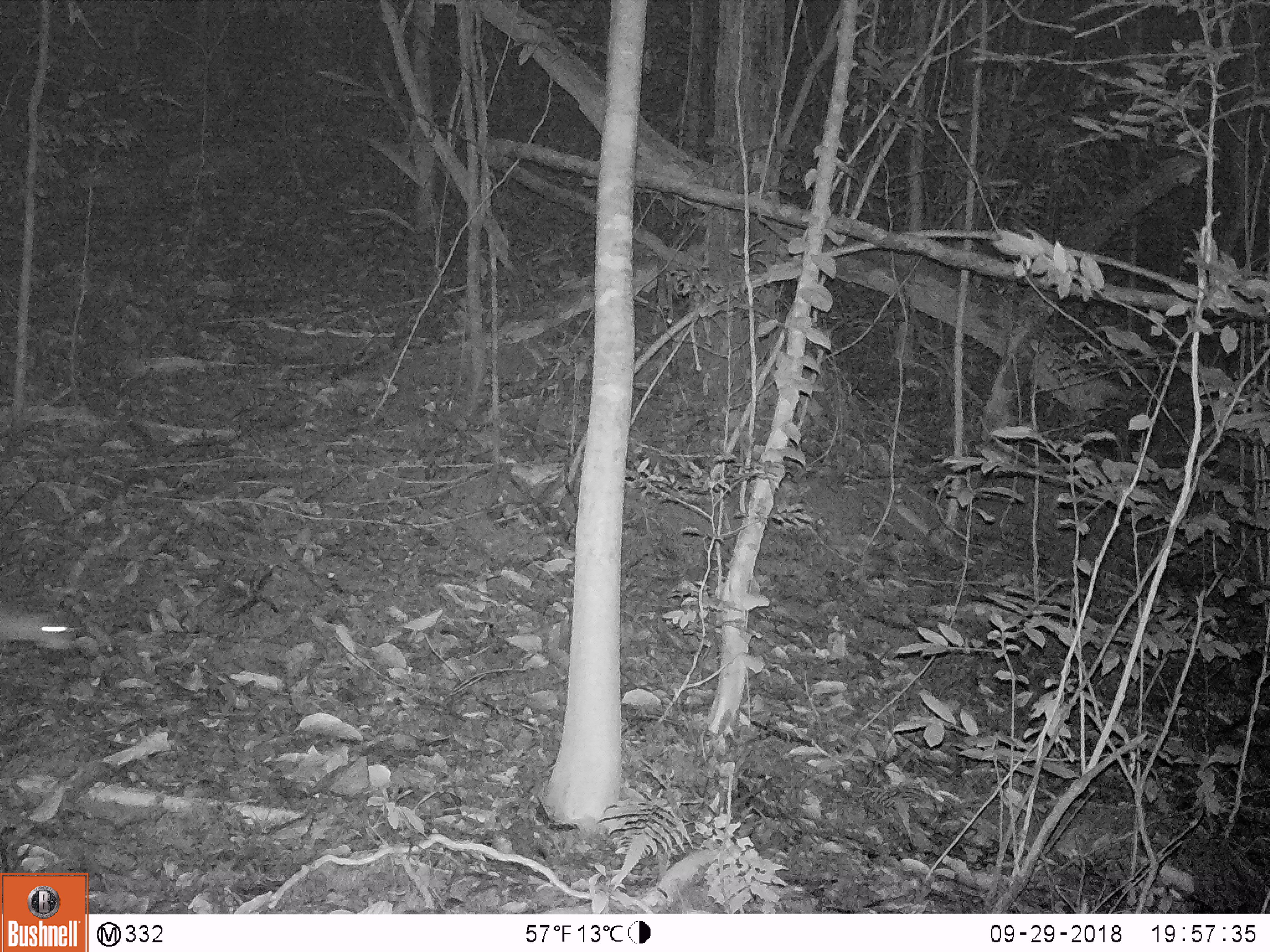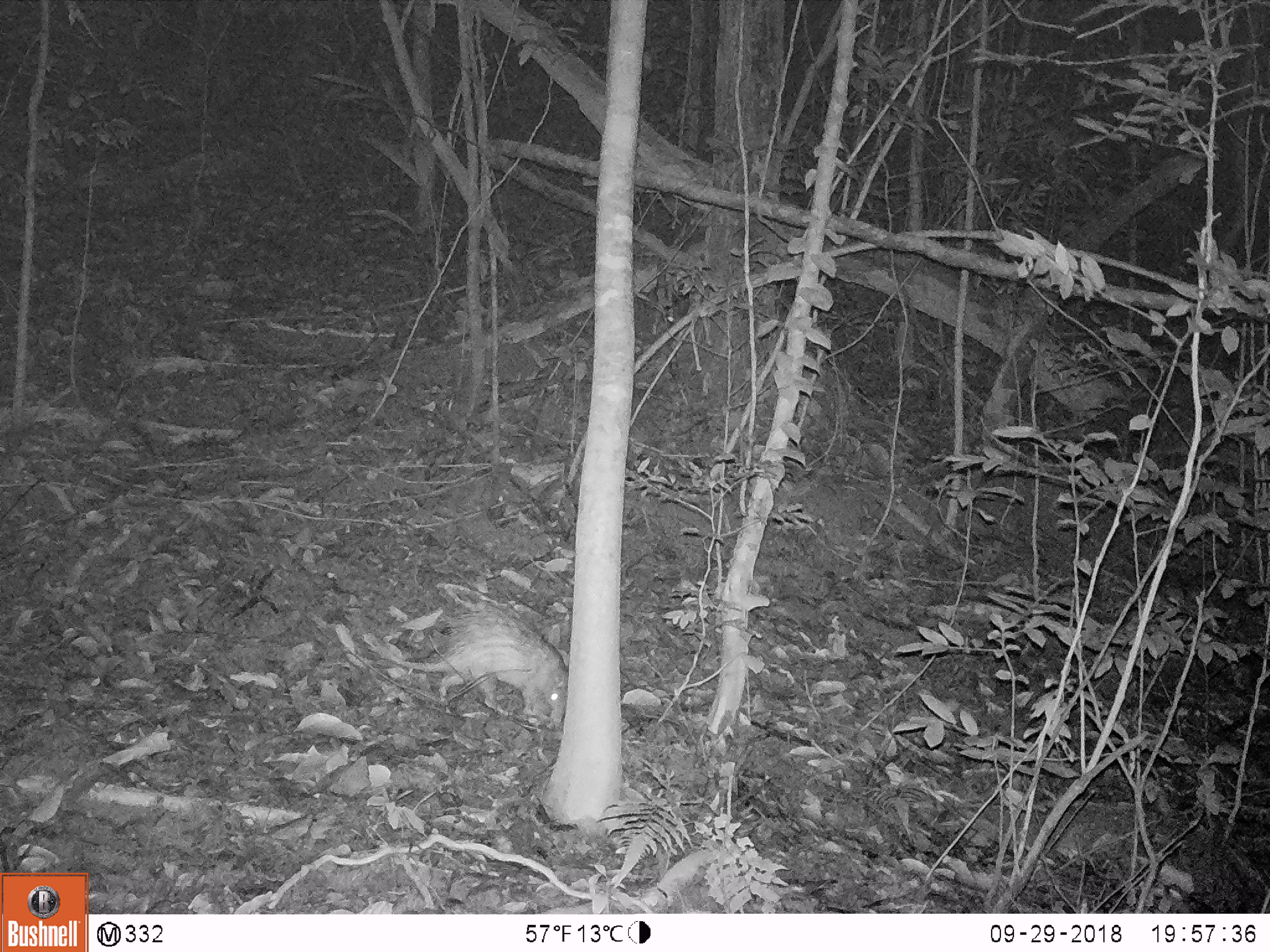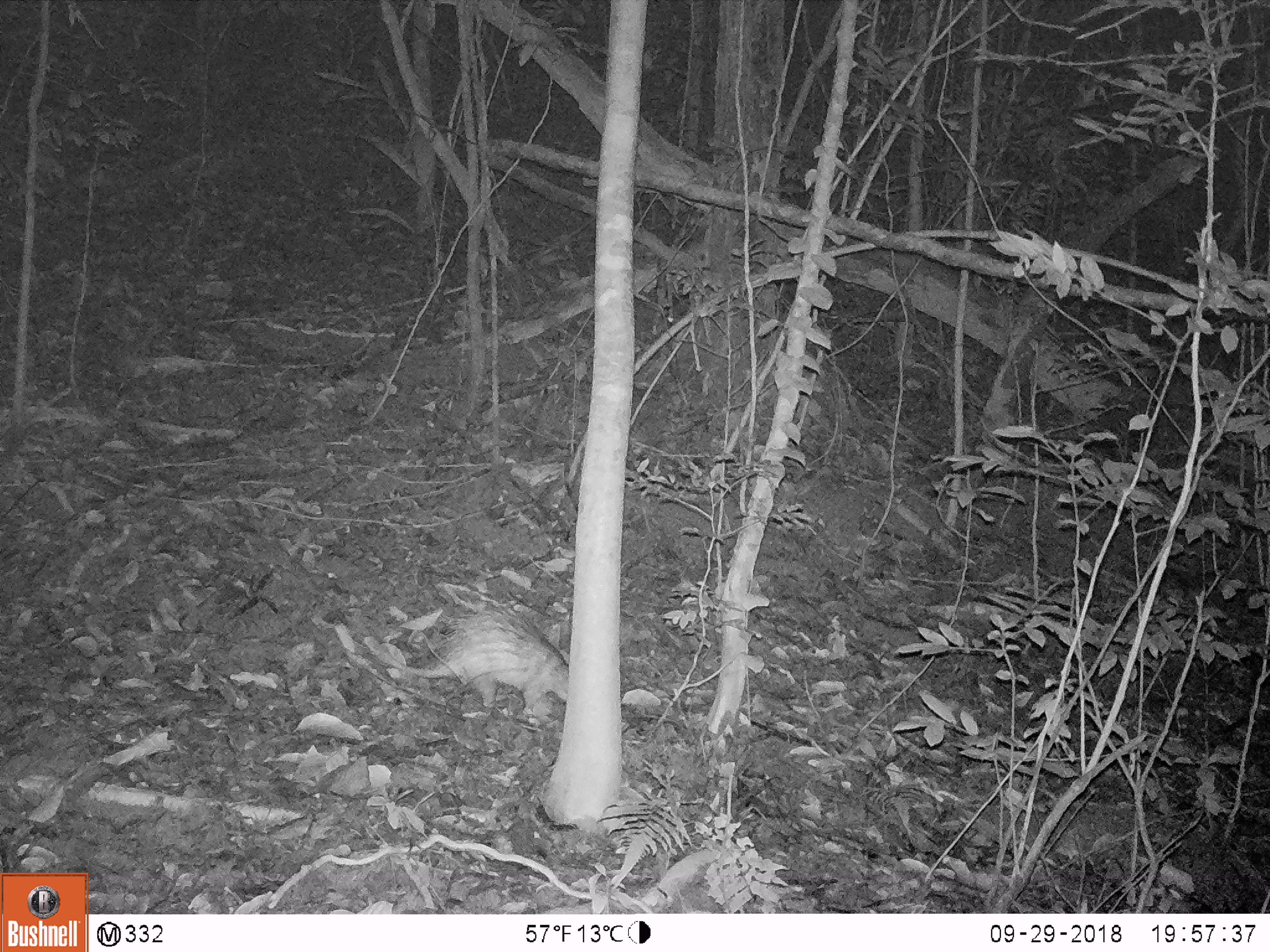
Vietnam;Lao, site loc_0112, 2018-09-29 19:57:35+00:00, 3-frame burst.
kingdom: Animalia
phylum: Chordata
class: Mammalia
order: Rodentia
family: Hystricidae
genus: Atherurus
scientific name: Atherurus macrourus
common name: asiatic brush-tailed porcupine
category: asiatic brush tailed porcupine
Asiatic brush tailed porcupine (asiatic brush-tailed porcupine) (Atherurus macrourus). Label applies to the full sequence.